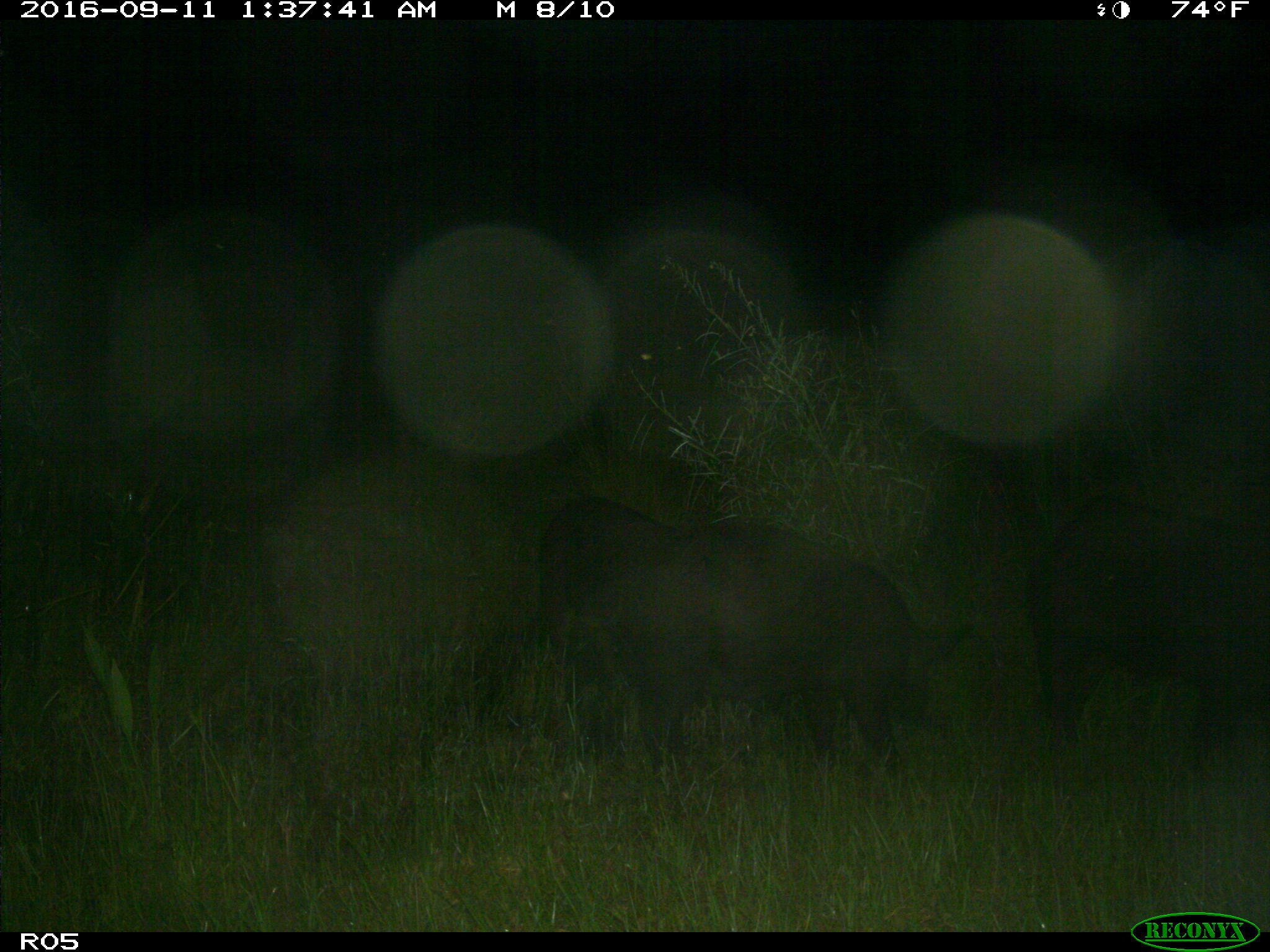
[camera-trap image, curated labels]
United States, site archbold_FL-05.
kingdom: Animalia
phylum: Chordata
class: Mammalia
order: Artiodactyla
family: Suidae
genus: Sus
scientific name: Sus scrofa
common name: wild boar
Sus scrofa (wild boar).